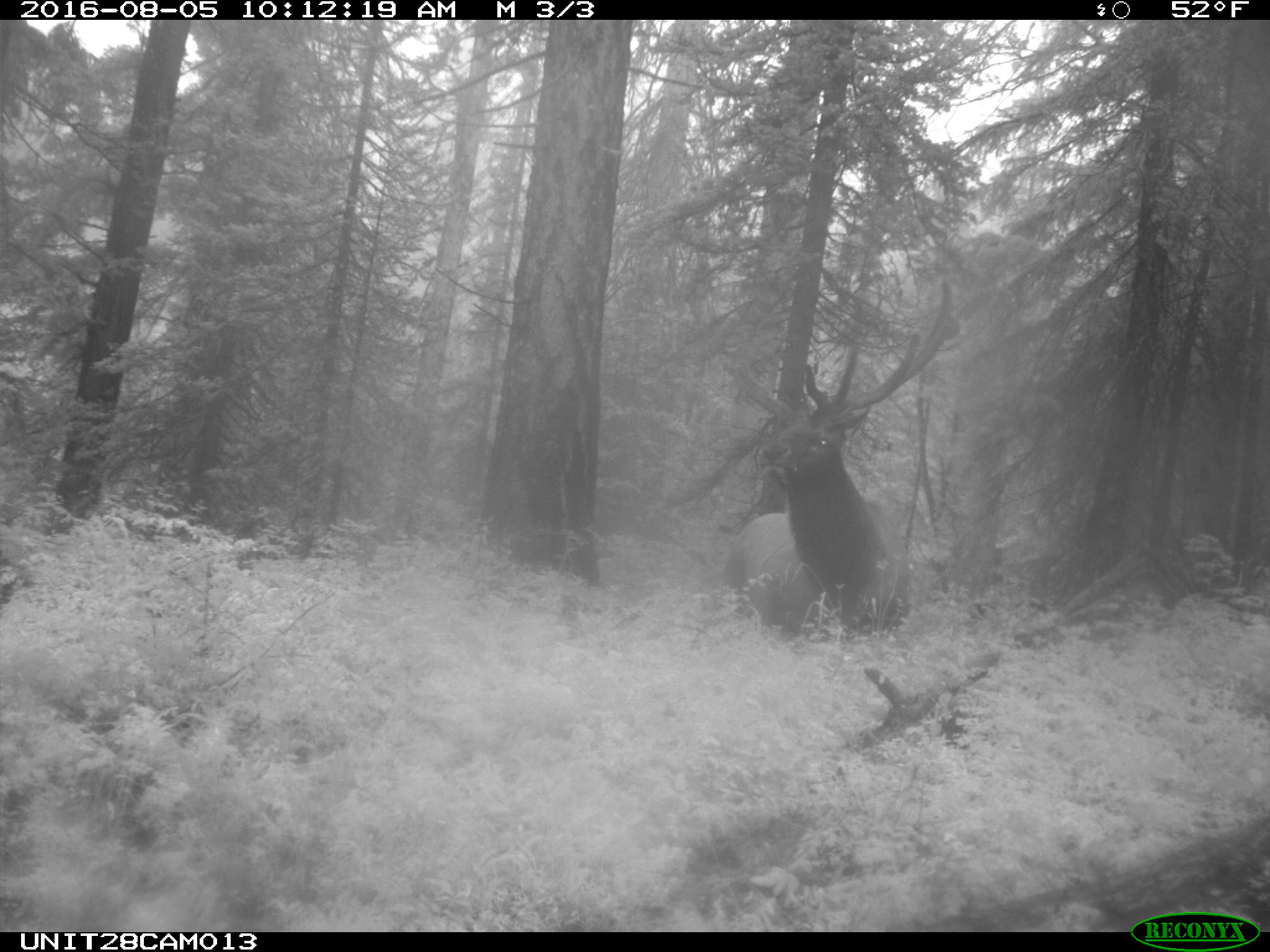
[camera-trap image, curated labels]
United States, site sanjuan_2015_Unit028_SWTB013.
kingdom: Animalia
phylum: Chordata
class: Mammalia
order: Artiodactyla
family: Cervidae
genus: Cervus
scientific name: Cervus elaphus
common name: red deer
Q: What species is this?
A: Cervus elaphus (red deer).